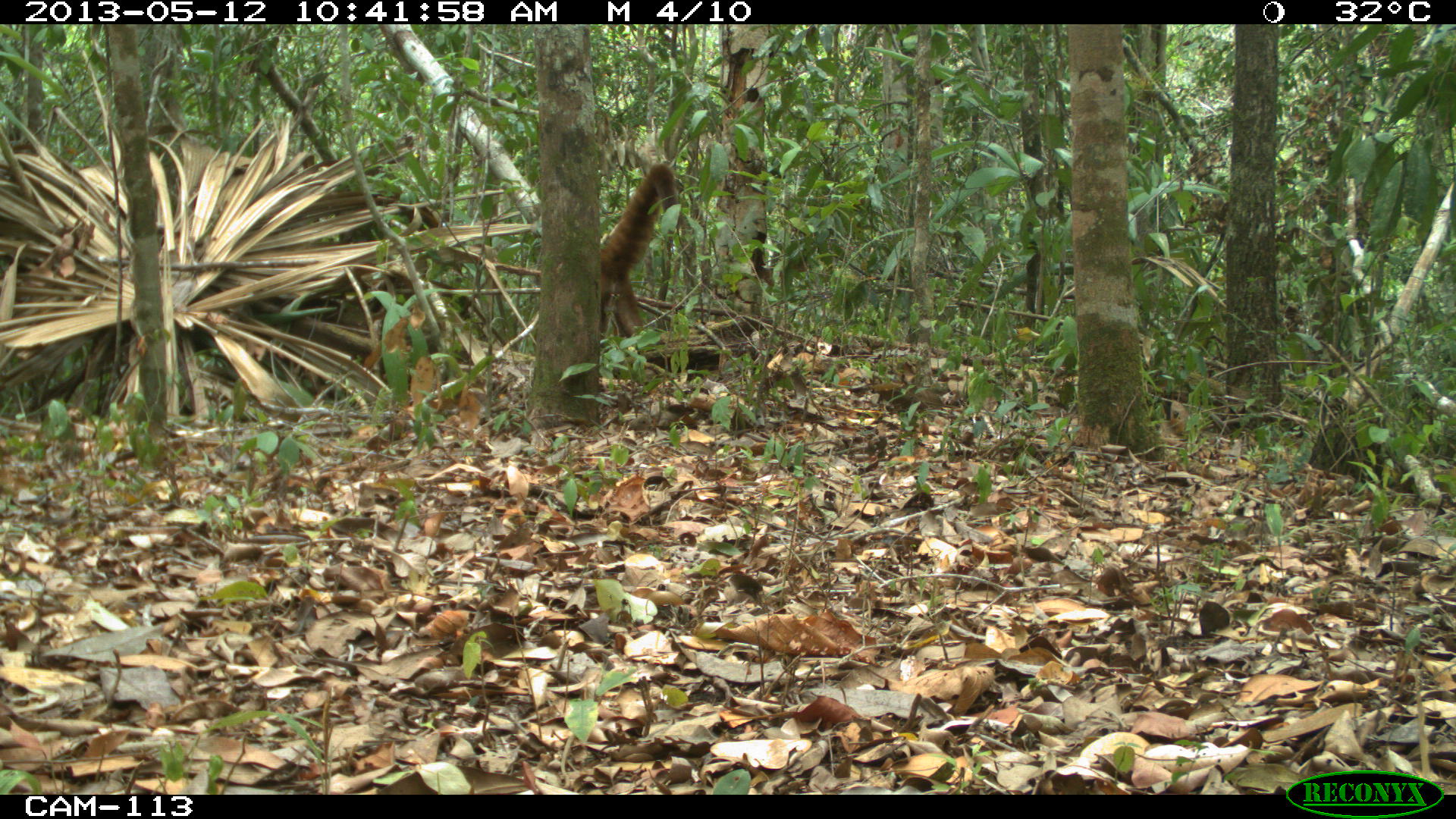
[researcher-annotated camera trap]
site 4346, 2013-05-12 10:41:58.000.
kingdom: Animalia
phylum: Chordata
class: Mammalia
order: Carnivora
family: Procyonidae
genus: Nasua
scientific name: Nasua narica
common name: white-nosed coati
Nasua narica (white-nosed coati), count 1, sex male.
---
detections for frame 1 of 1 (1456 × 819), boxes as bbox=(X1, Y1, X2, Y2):
nasua narica: bbox=(600, 162, 681, 336)